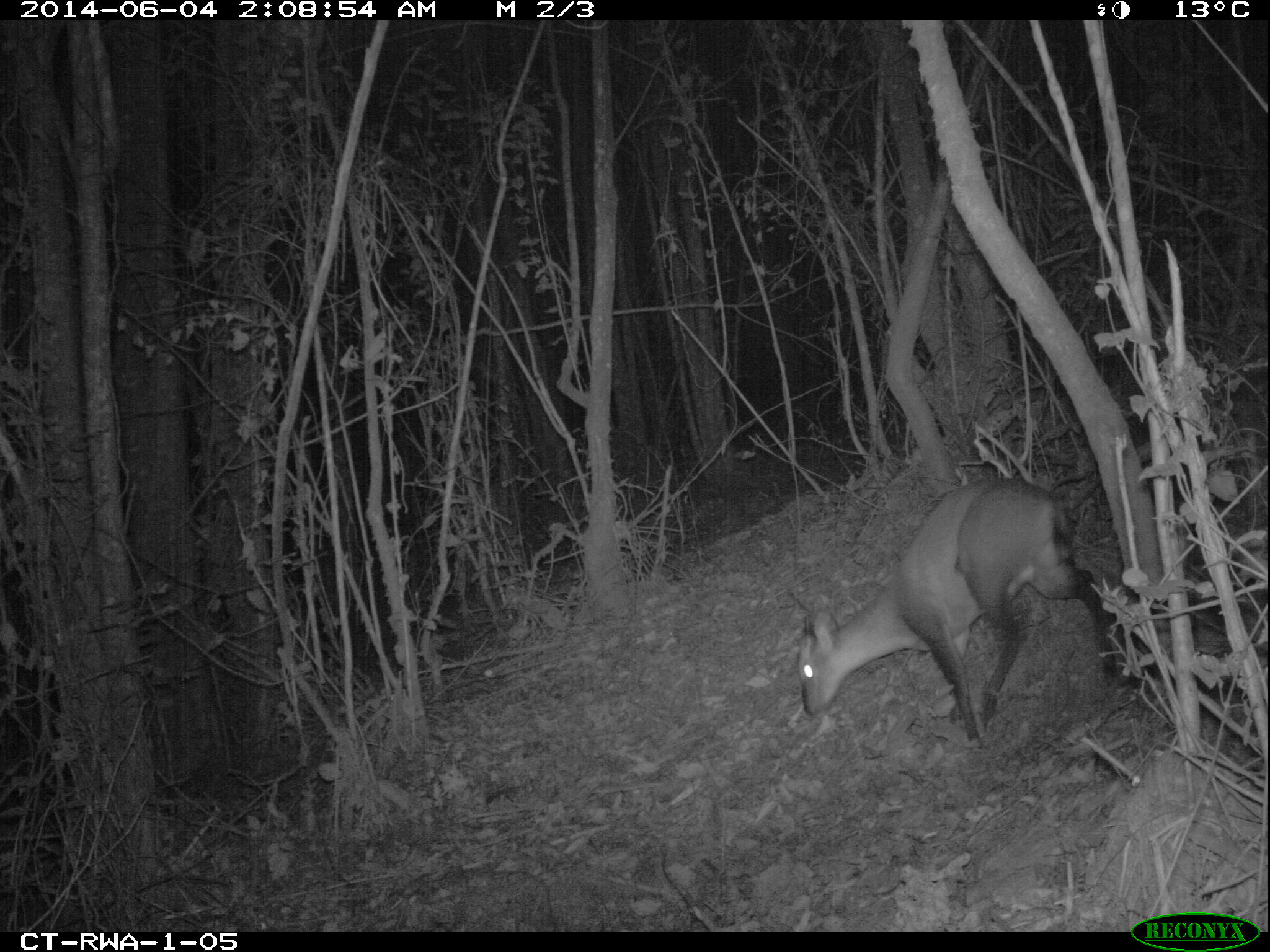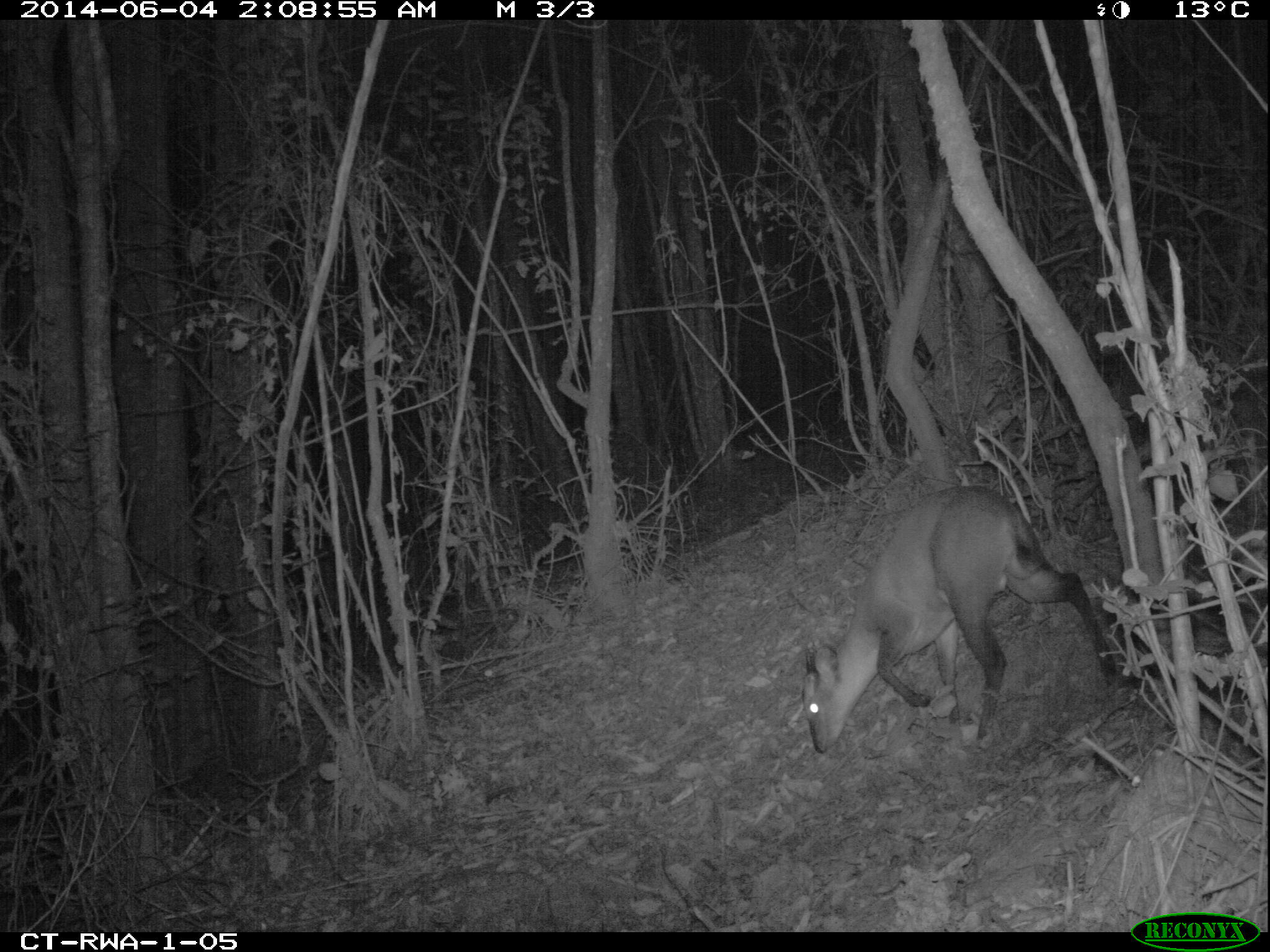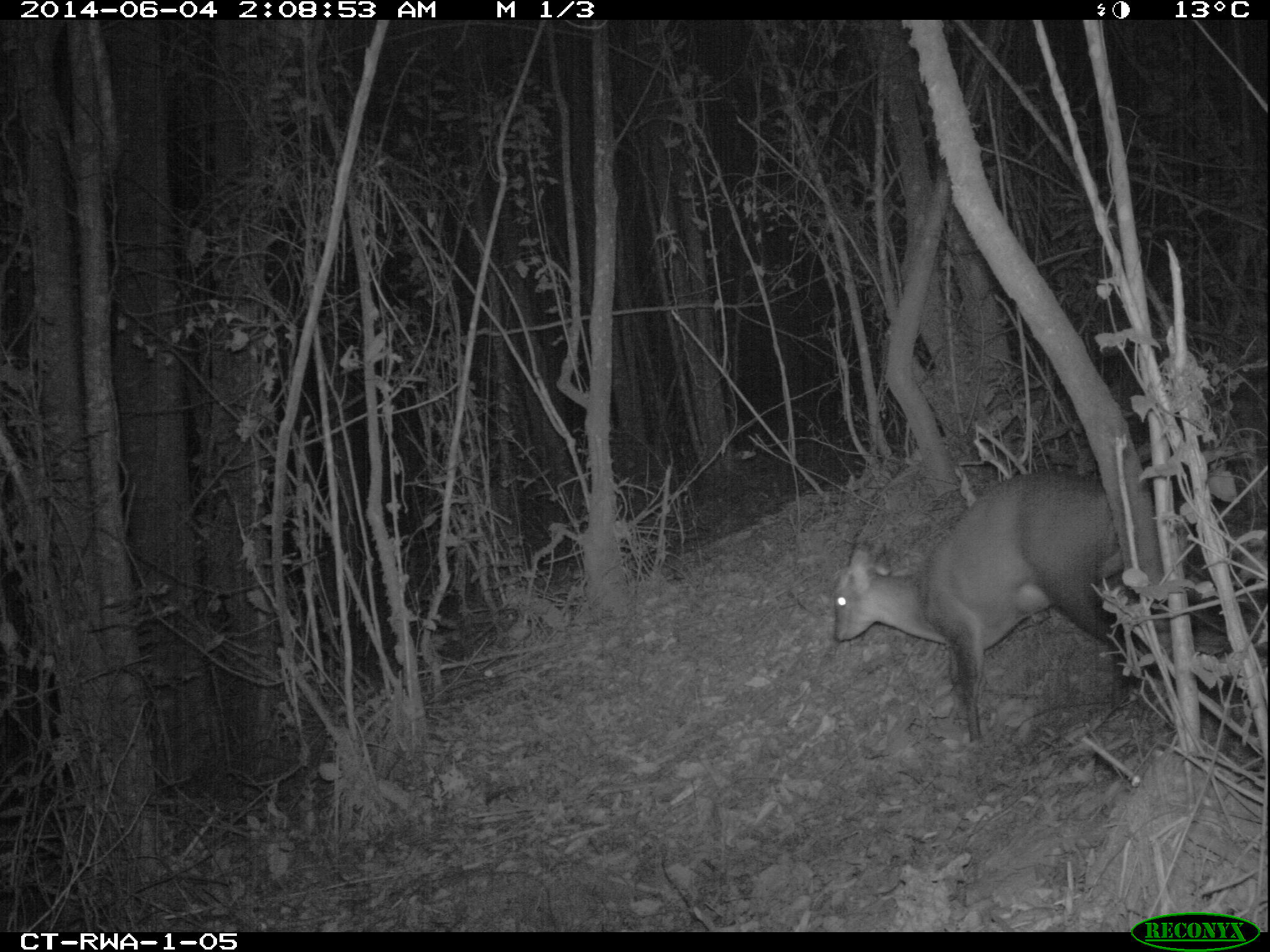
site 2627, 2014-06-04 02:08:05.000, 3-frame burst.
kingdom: Animalia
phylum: Chordata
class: Mammalia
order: Artiodactyla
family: Bovidae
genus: Cephalophus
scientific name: Cephalophus nigrifrons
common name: black-fronted duiker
Cephalophus nigrifrons (black-fronted duiker), count 1.